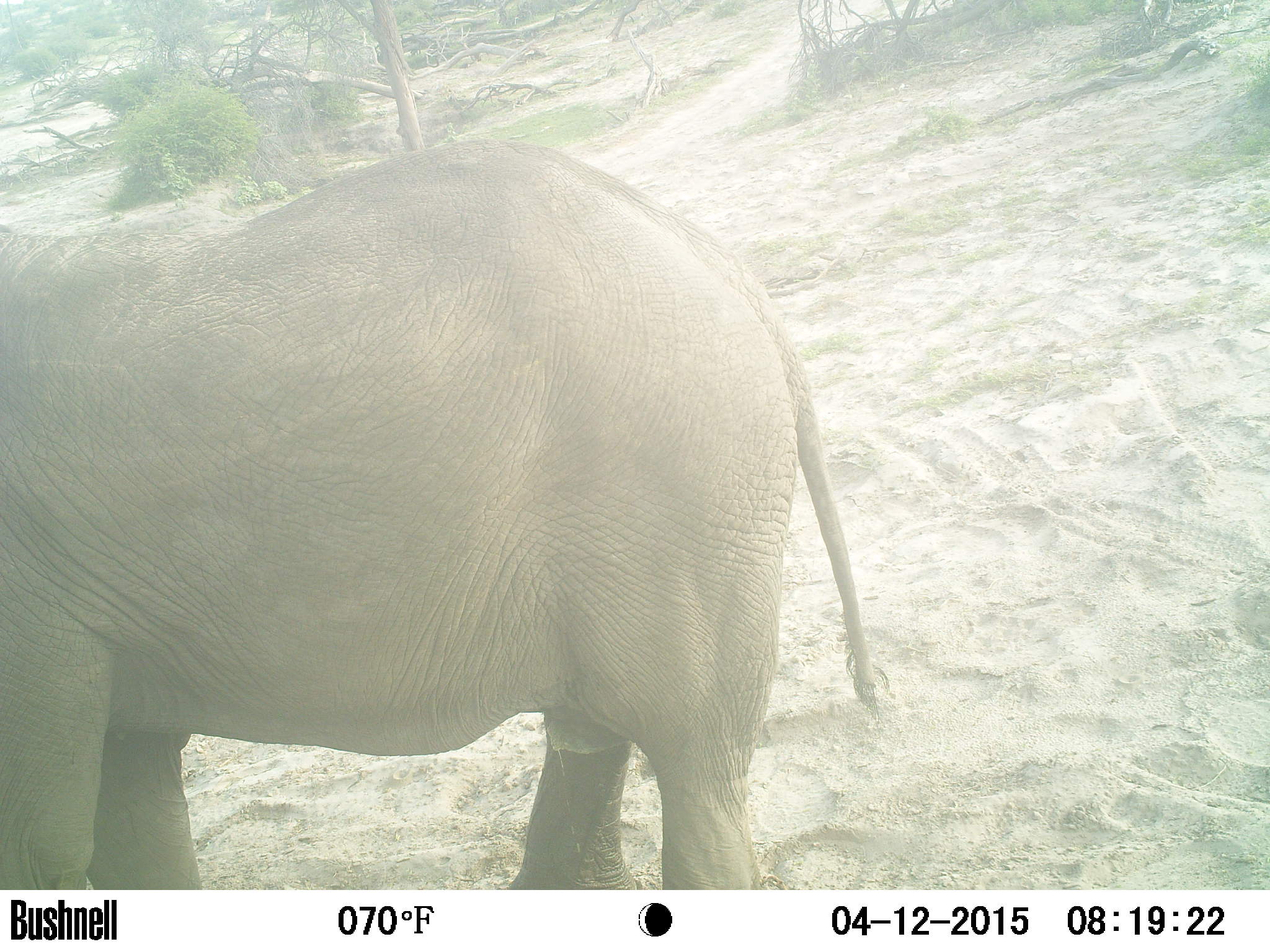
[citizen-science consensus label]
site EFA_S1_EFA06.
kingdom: Animalia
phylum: Chordata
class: Mammalia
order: Proboscidea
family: Elephantidae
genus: Loxodonta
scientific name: Loxodonta africana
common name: african bush elephant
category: elephant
Elephant (african bush elephant) (Loxodonta africana), count 1. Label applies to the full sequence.